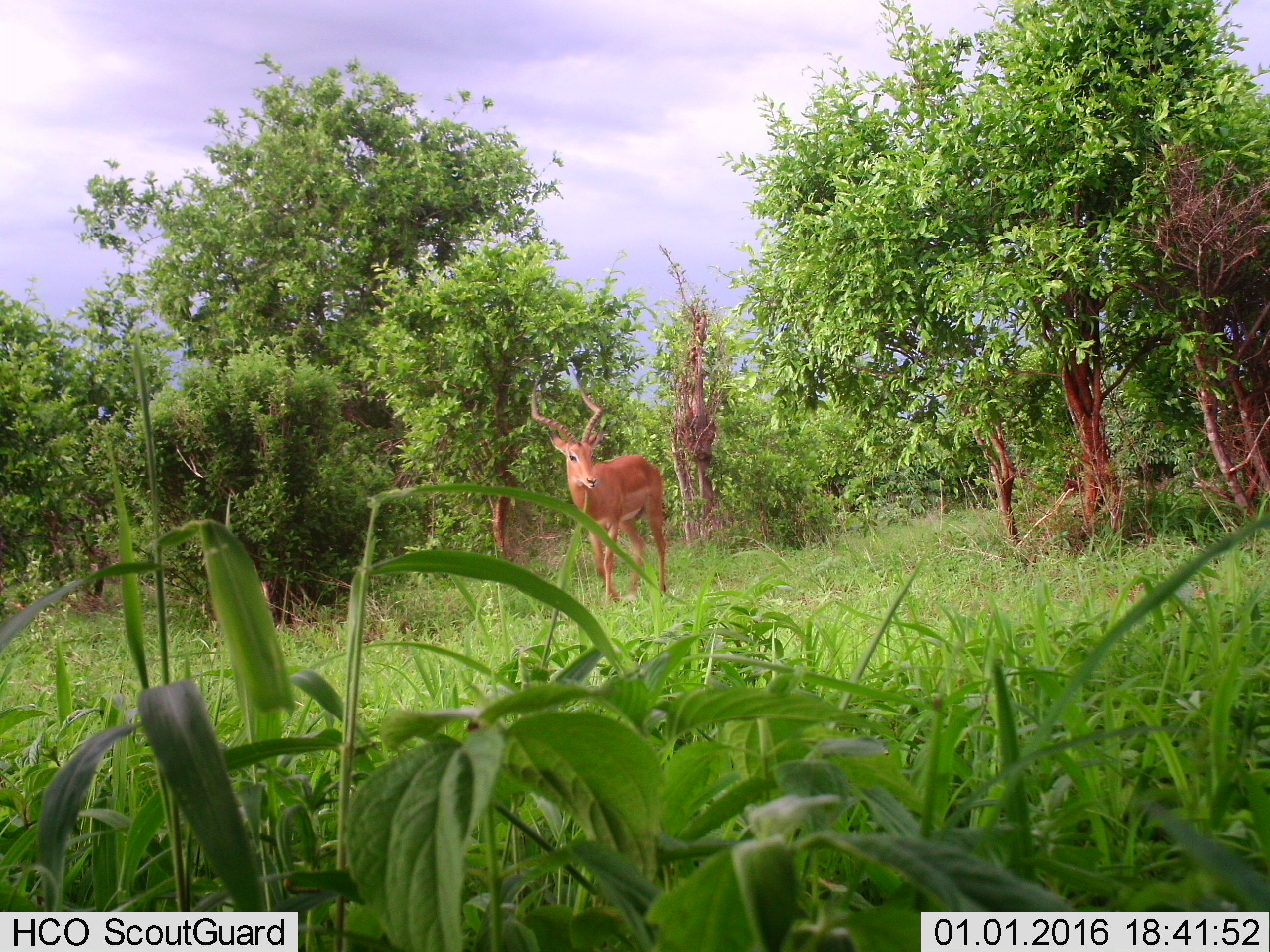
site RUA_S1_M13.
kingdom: Animalia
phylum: Chordata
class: Mammalia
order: Artiodactyla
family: Bovidae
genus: Aepyceros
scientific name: Aepyceros melampus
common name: impala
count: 1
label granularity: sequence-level